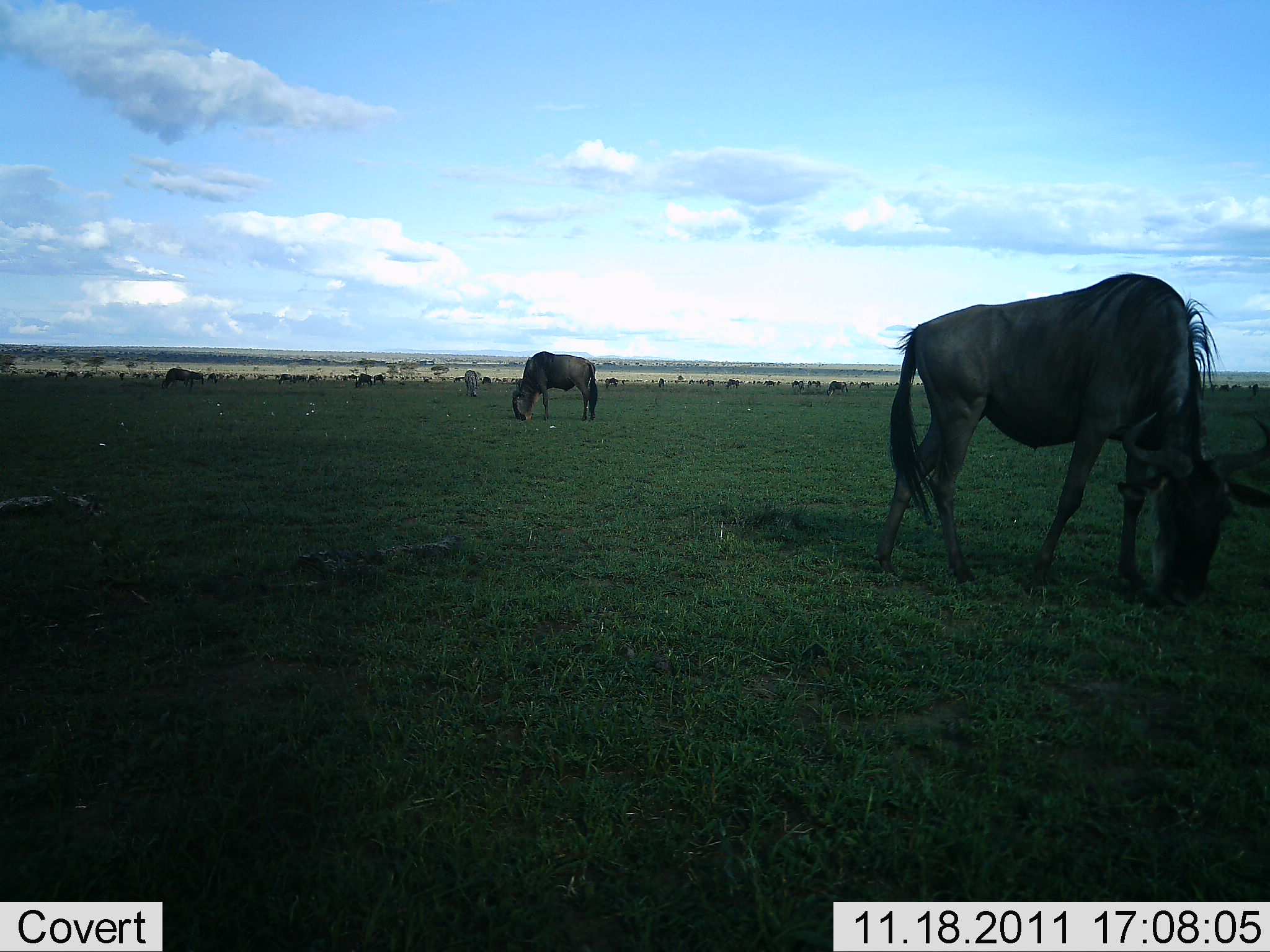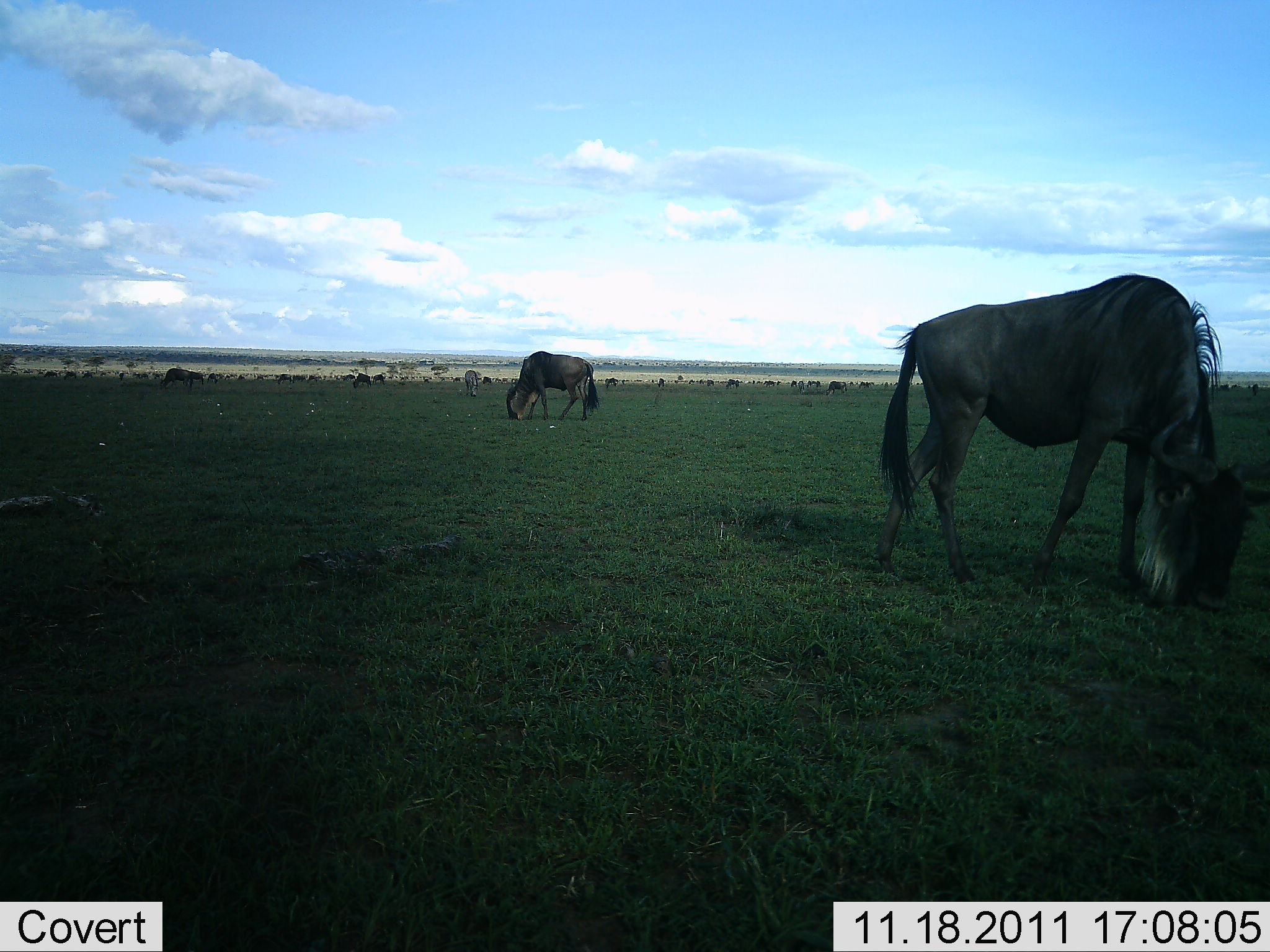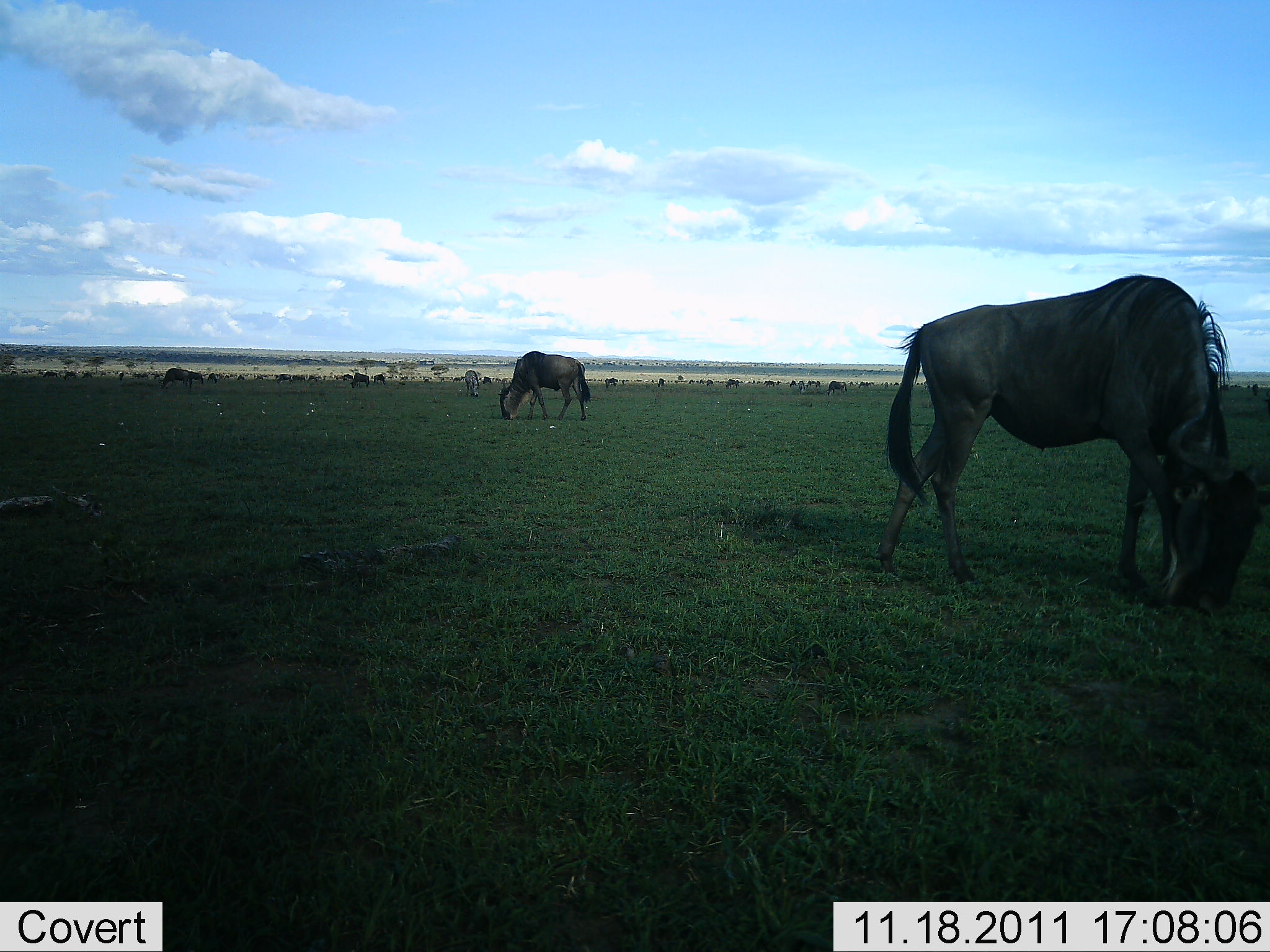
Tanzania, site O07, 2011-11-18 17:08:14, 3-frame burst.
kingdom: Animalia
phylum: Chordata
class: Mammalia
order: Artiodactyla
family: Bovidae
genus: Connochaetes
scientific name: Connochaetes taurinus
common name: blue wildebeest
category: wildebeest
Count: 11-50.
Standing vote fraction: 38%.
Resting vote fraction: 8%.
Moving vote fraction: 15%.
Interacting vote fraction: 8%.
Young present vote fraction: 8%.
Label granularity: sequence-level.